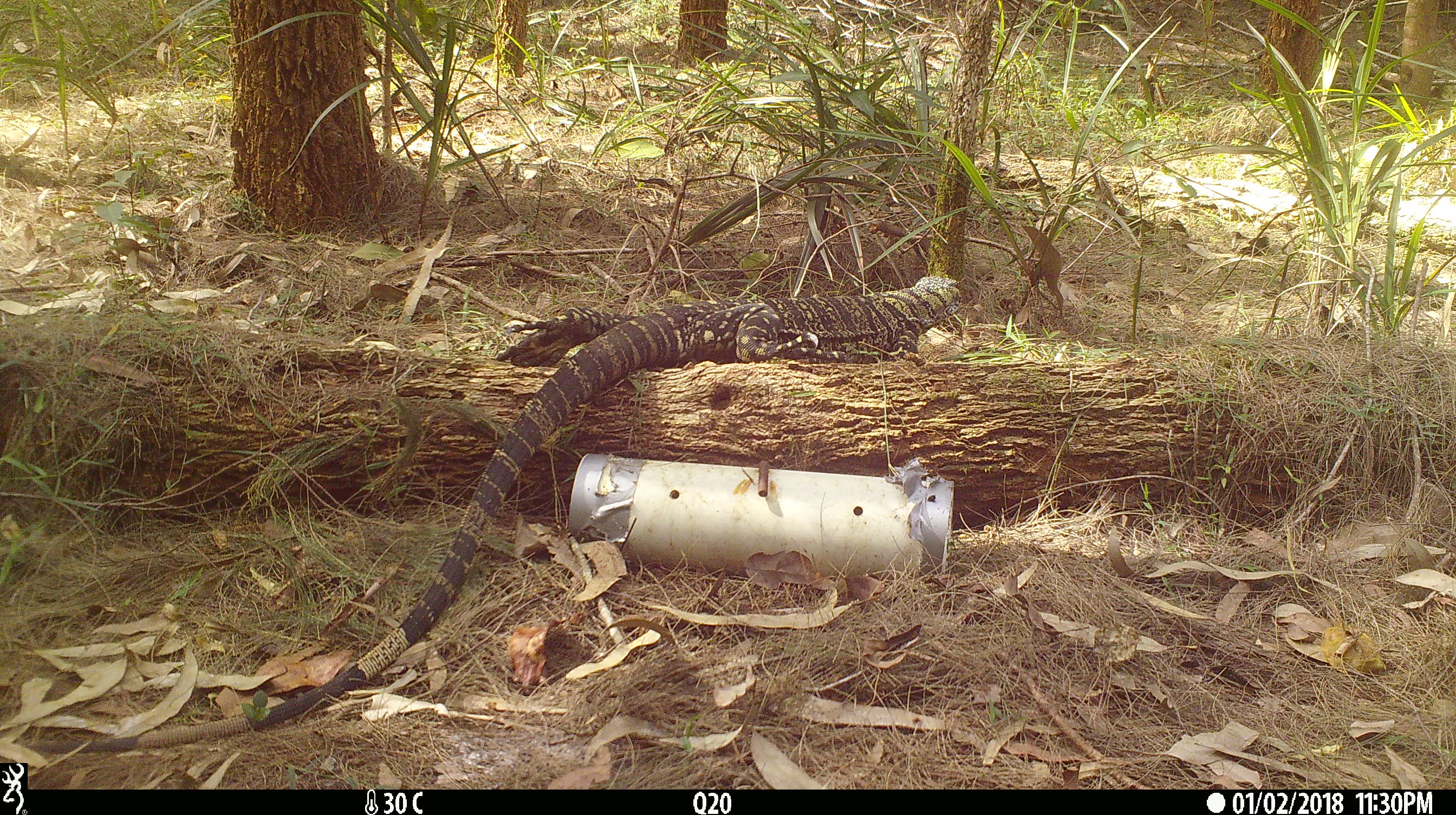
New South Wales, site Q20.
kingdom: Animalia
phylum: Chordata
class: Reptilia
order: Squamata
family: Varanidae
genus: Varanus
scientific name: Varanus varius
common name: lace monitor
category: goanna